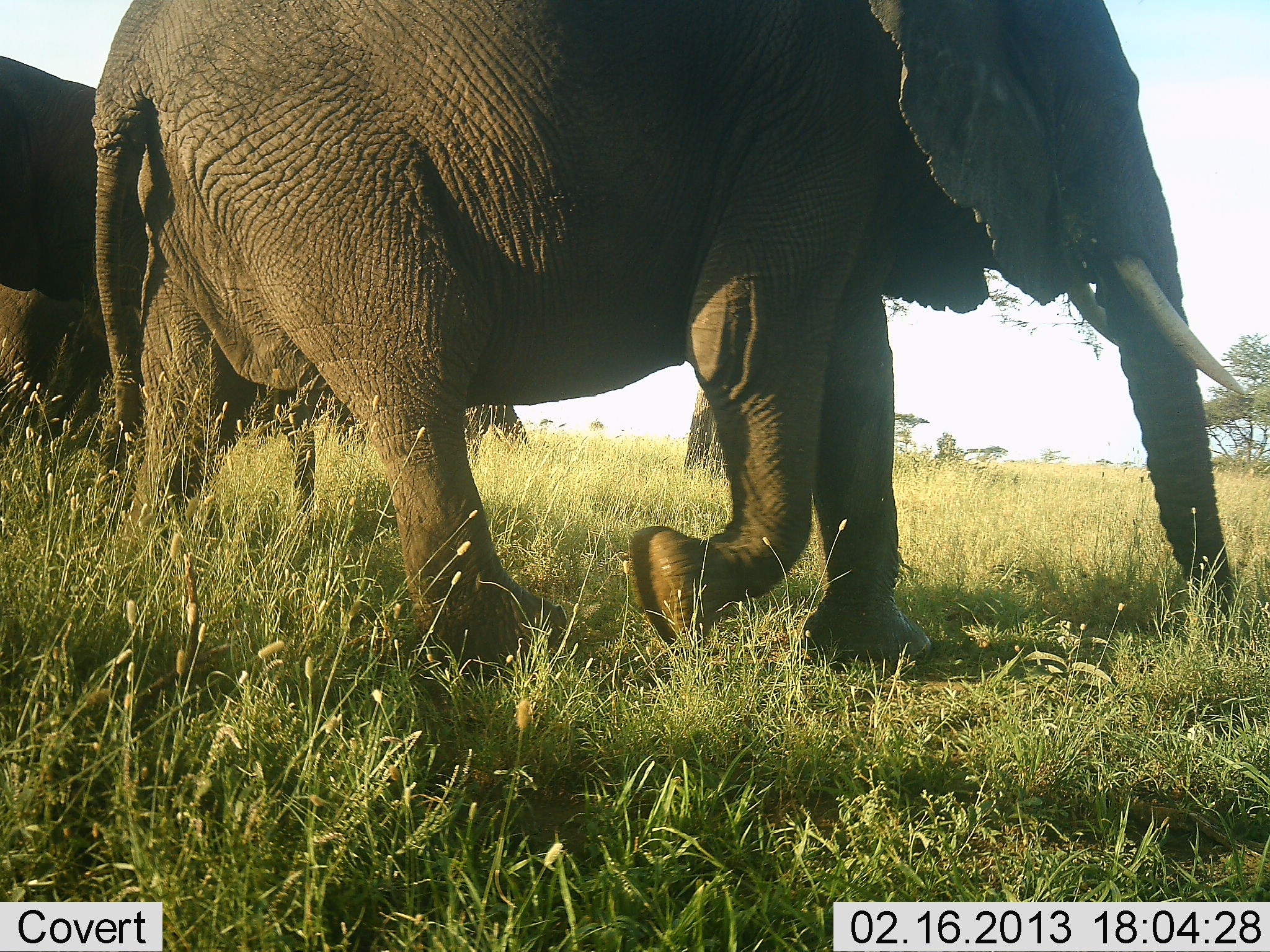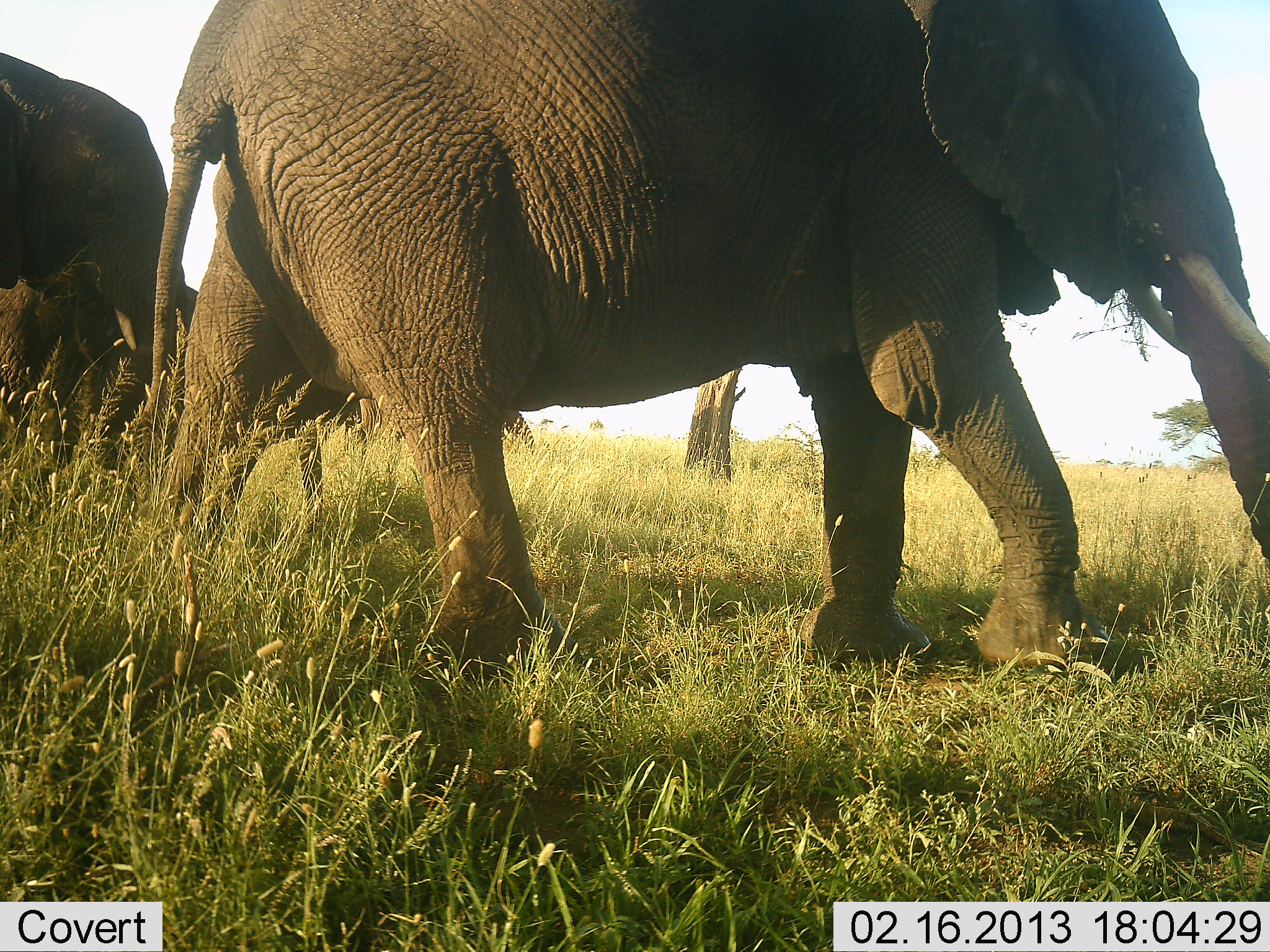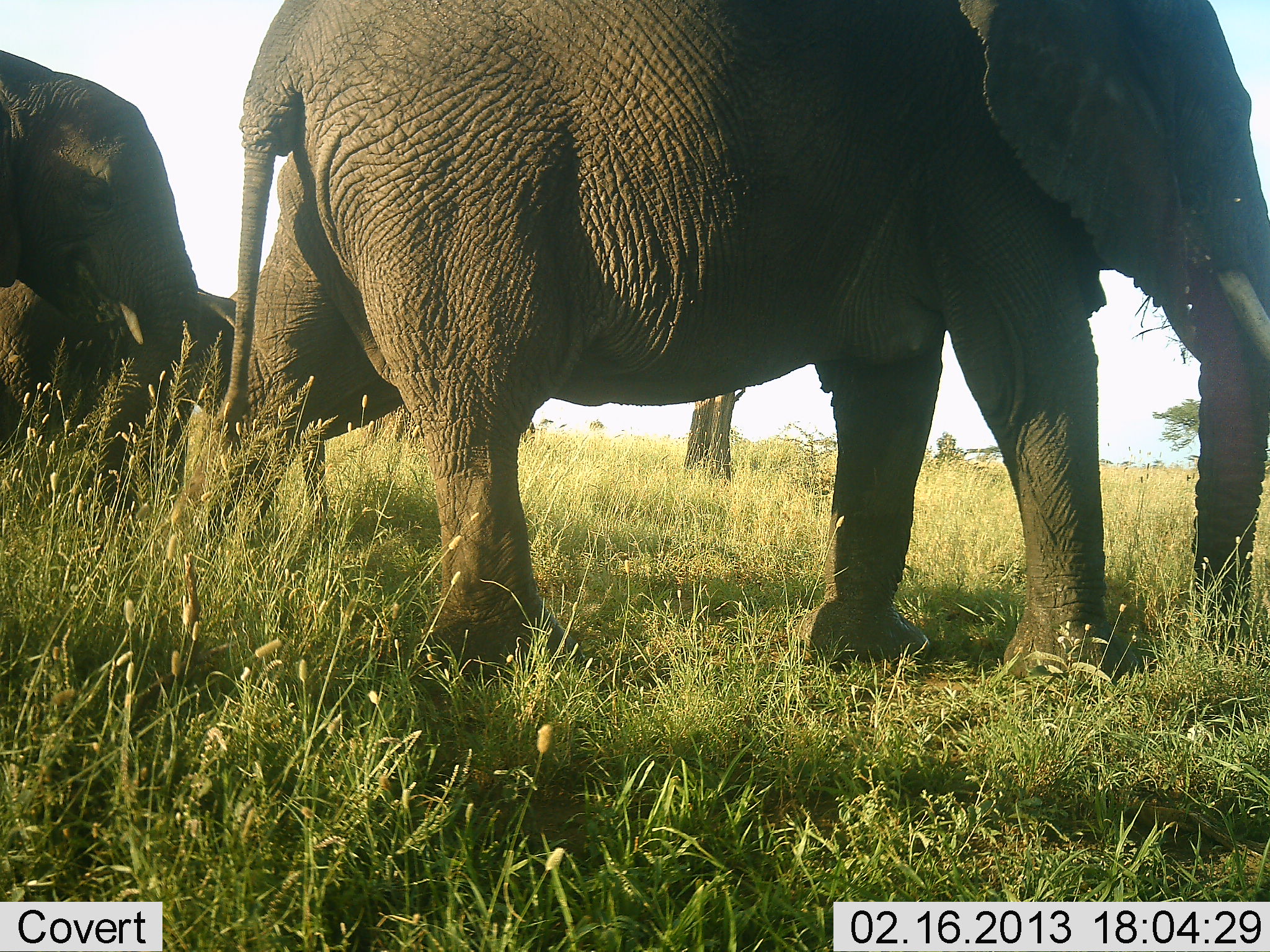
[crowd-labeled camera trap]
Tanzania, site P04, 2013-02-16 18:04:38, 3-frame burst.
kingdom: Animalia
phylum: Chordata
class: Mammalia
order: Proboscidea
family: Elephantidae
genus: Loxodonta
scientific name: Loxodonta africana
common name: african bush elephant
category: elephant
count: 3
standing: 30%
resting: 0%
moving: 95%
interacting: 0%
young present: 10%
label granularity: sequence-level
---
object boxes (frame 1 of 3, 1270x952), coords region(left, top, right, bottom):
animal: region(92, 0, 1241, 680); region(212, 341, 526, 513); region(0, 52, 91, 287); region(0, 285, 106, 435)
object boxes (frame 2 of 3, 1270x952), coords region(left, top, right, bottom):
animal: region(144, 0, 1269, 679); region(172, 275, 539, 501); region(0, 52, 175, 387); region(2, 273, 193, 429)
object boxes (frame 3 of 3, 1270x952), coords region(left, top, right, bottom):
animal: region(218, 0, 1270, 689); region(0, 49, 204, 427); region(0, 282, 234, 450); region(232, 378, 403, 544)